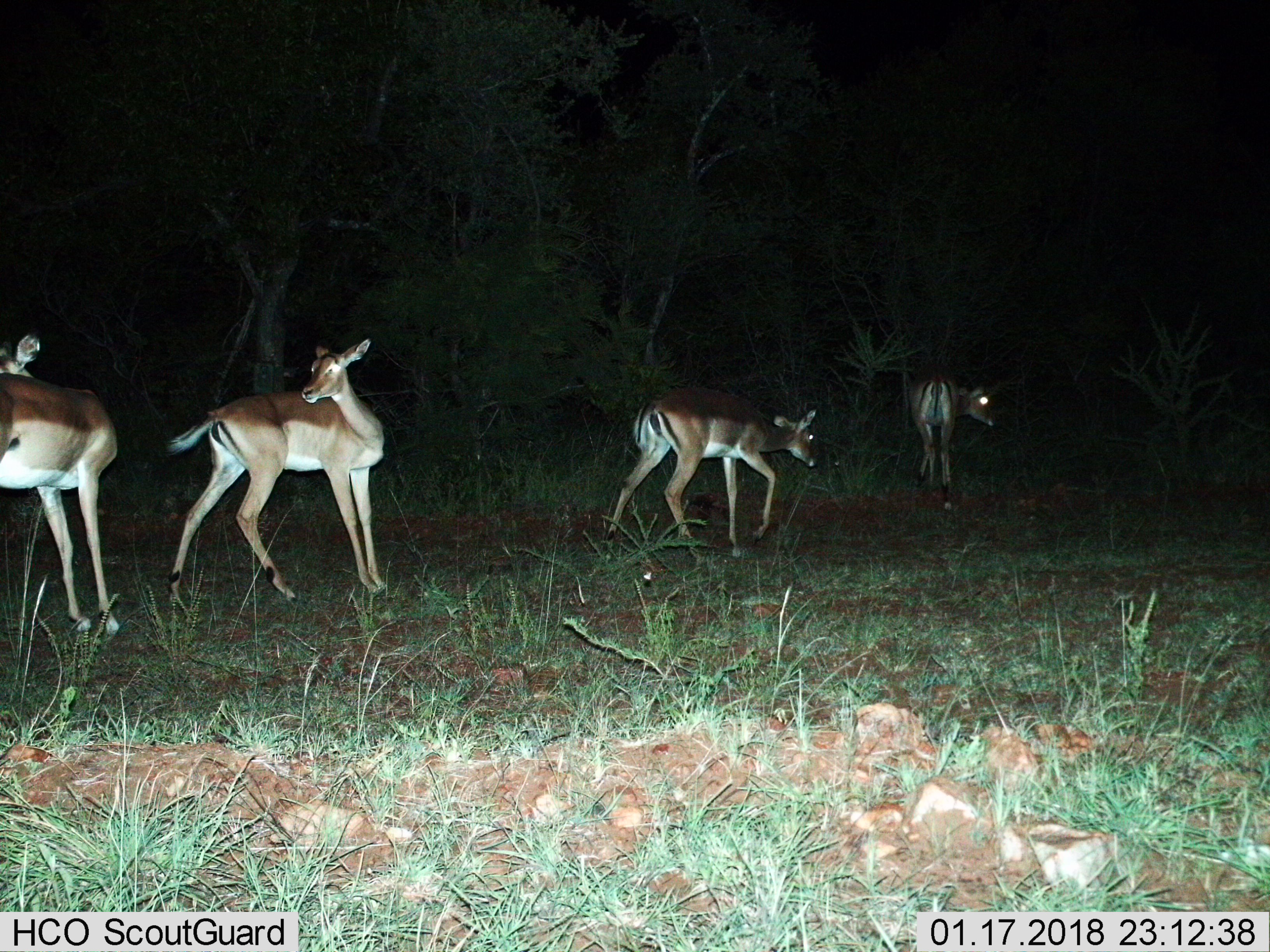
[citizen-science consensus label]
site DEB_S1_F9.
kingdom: Animalia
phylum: Chordata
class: Mammalia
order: Artiodactyla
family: Bovidae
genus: Aepyceros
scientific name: Aepyceros melampus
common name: impala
Impala (Aepyceros melampus), count 4. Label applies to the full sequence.